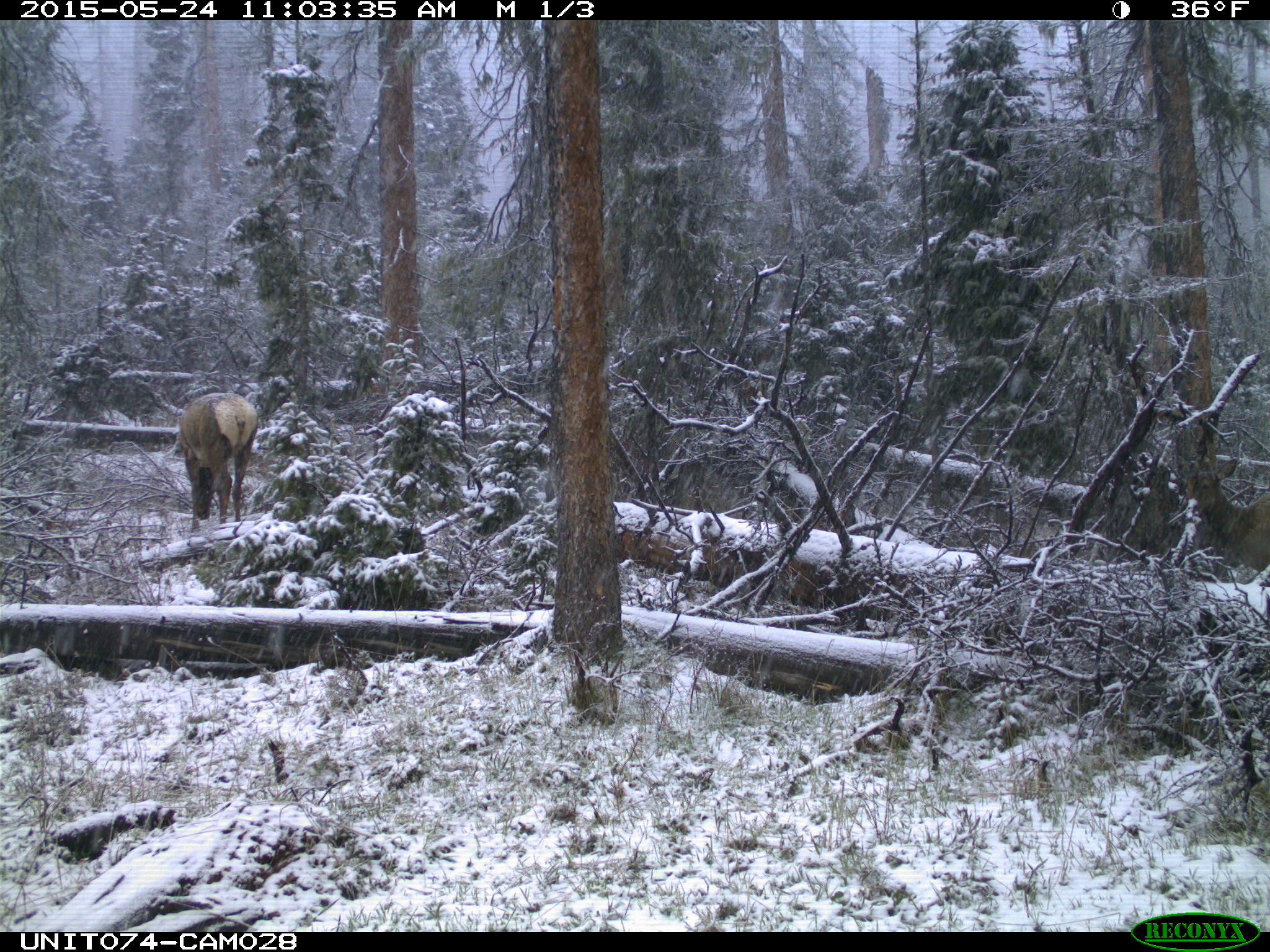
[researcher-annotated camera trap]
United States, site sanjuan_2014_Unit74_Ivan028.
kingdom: Animalia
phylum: Chordata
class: Mammalia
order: Artiodactyla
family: Cervidae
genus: Cervus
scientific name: Cervus elaphus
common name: red deer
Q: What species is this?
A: Cervus elaphus (red deer).